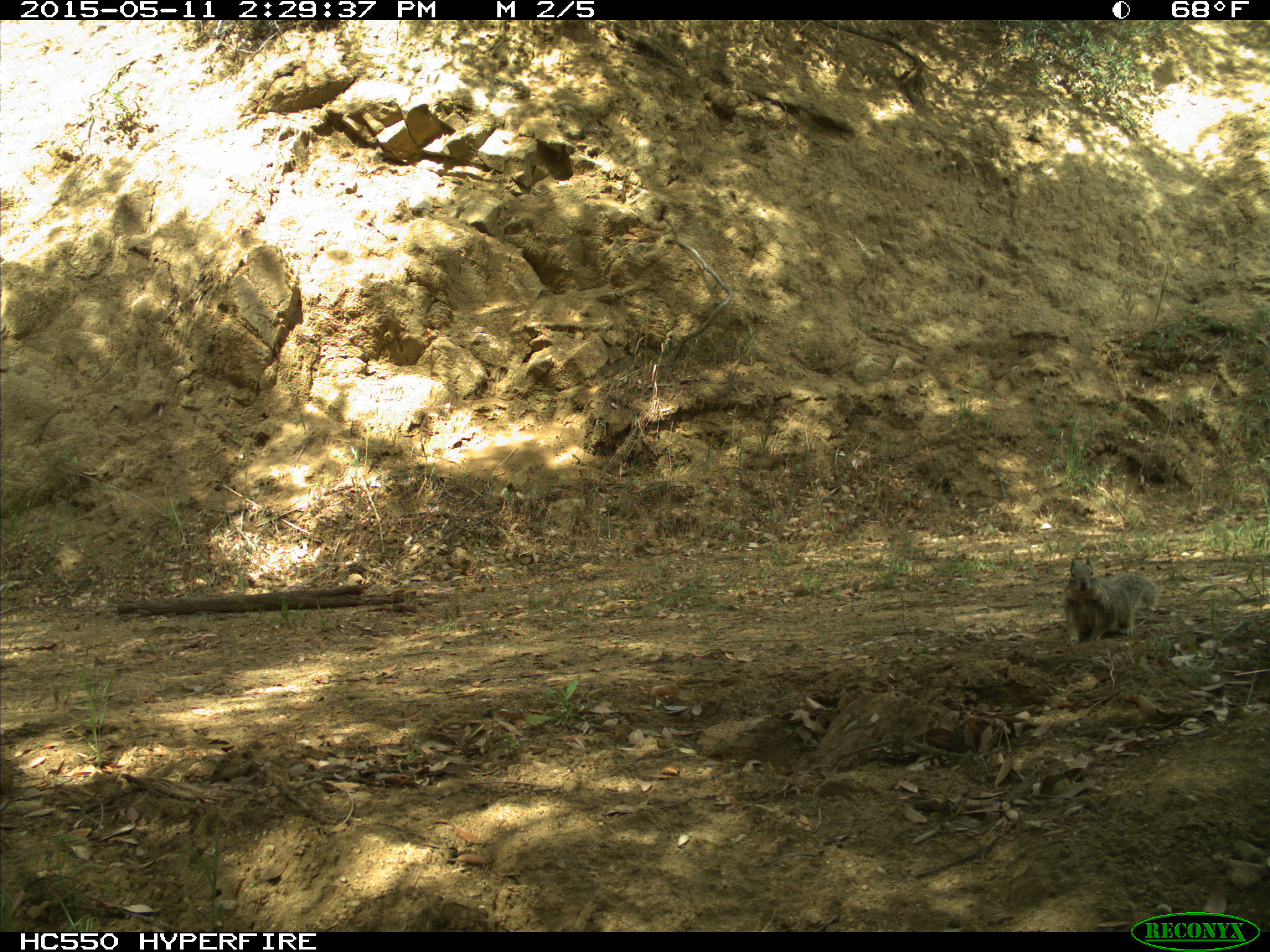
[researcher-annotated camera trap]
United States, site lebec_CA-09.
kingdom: Animalia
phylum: Chordata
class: Mammalia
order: Rodentia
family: Sciuridae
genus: Otospermophilus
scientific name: Otospermophilus beecheyi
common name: california ground squirrel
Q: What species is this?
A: Otospermophilus beecheyi (california ground squirrel).